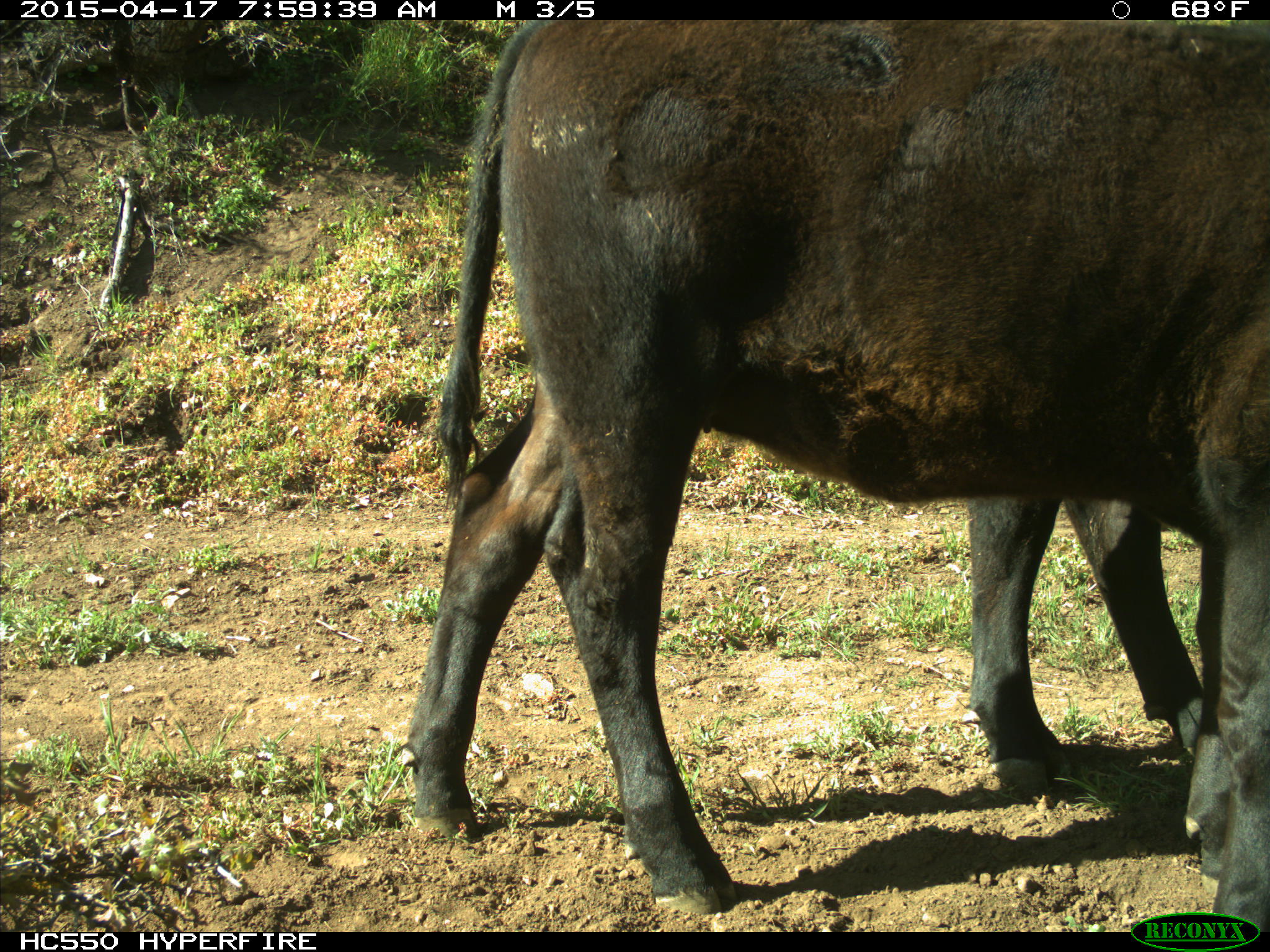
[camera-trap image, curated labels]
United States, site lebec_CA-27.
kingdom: Animalia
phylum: Chordata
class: Mammalia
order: Artiodactyla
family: Bovidae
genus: Bos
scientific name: Bos taurus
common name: domestic cow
Bos taurus (domestic cow).